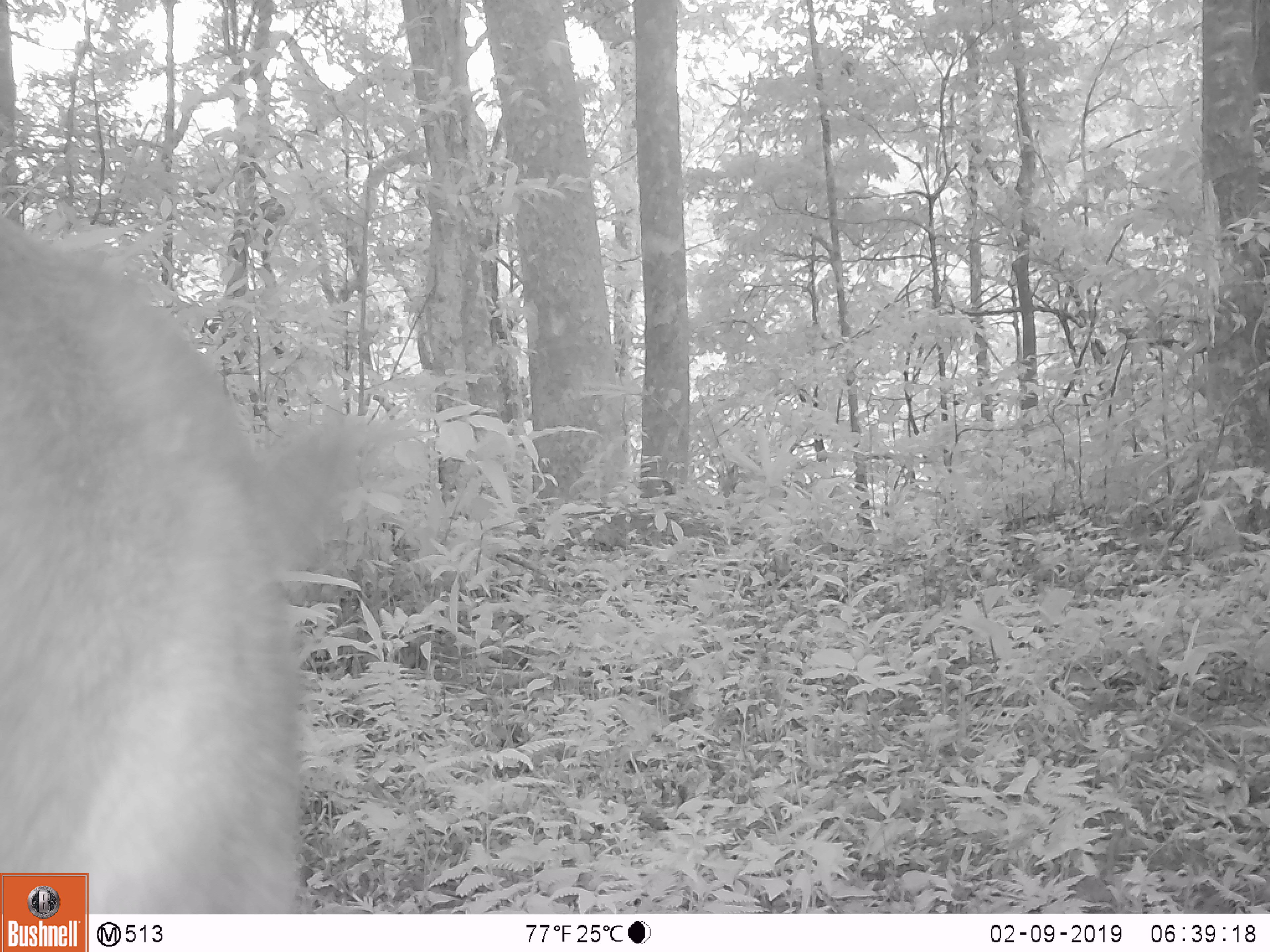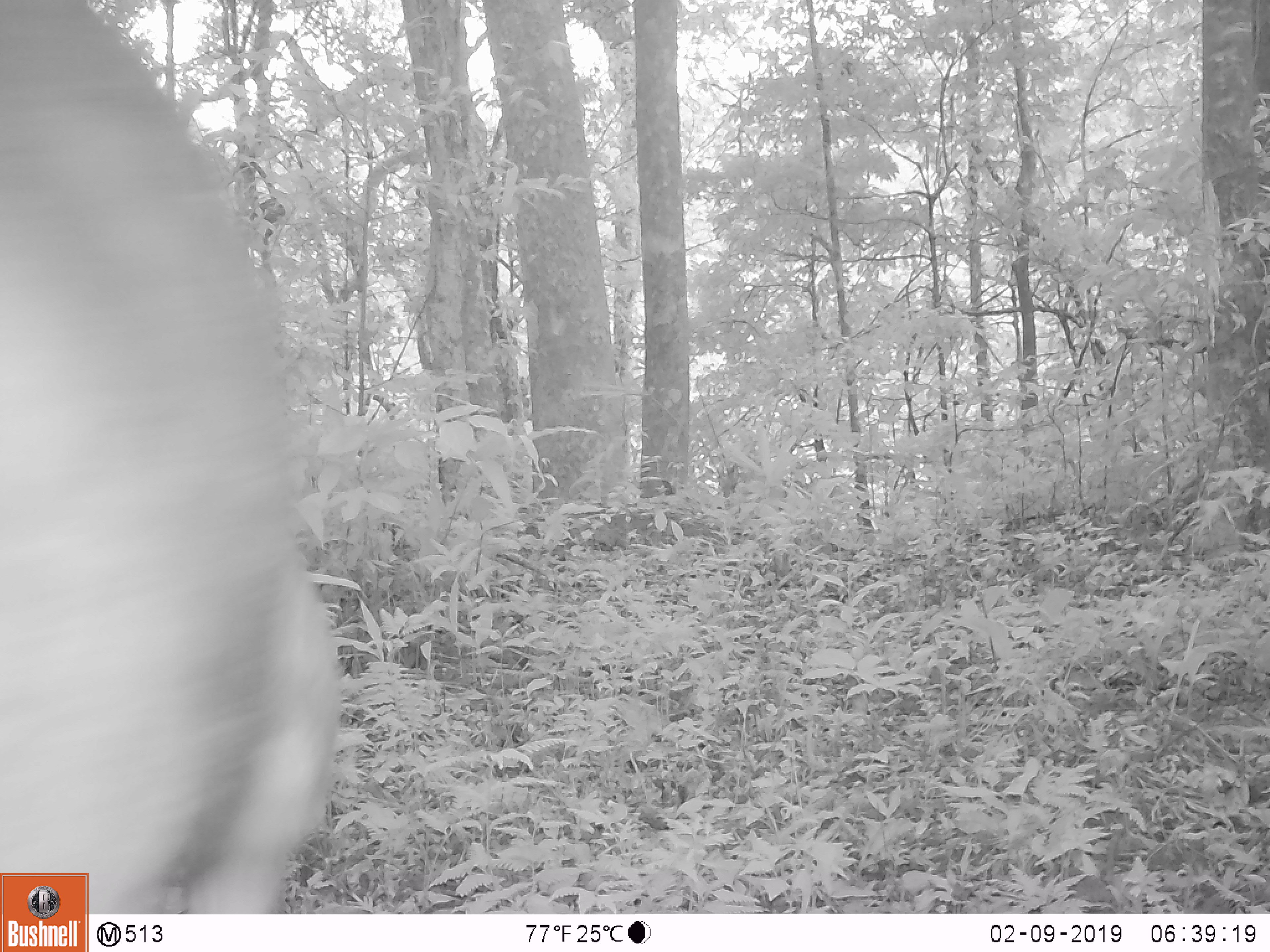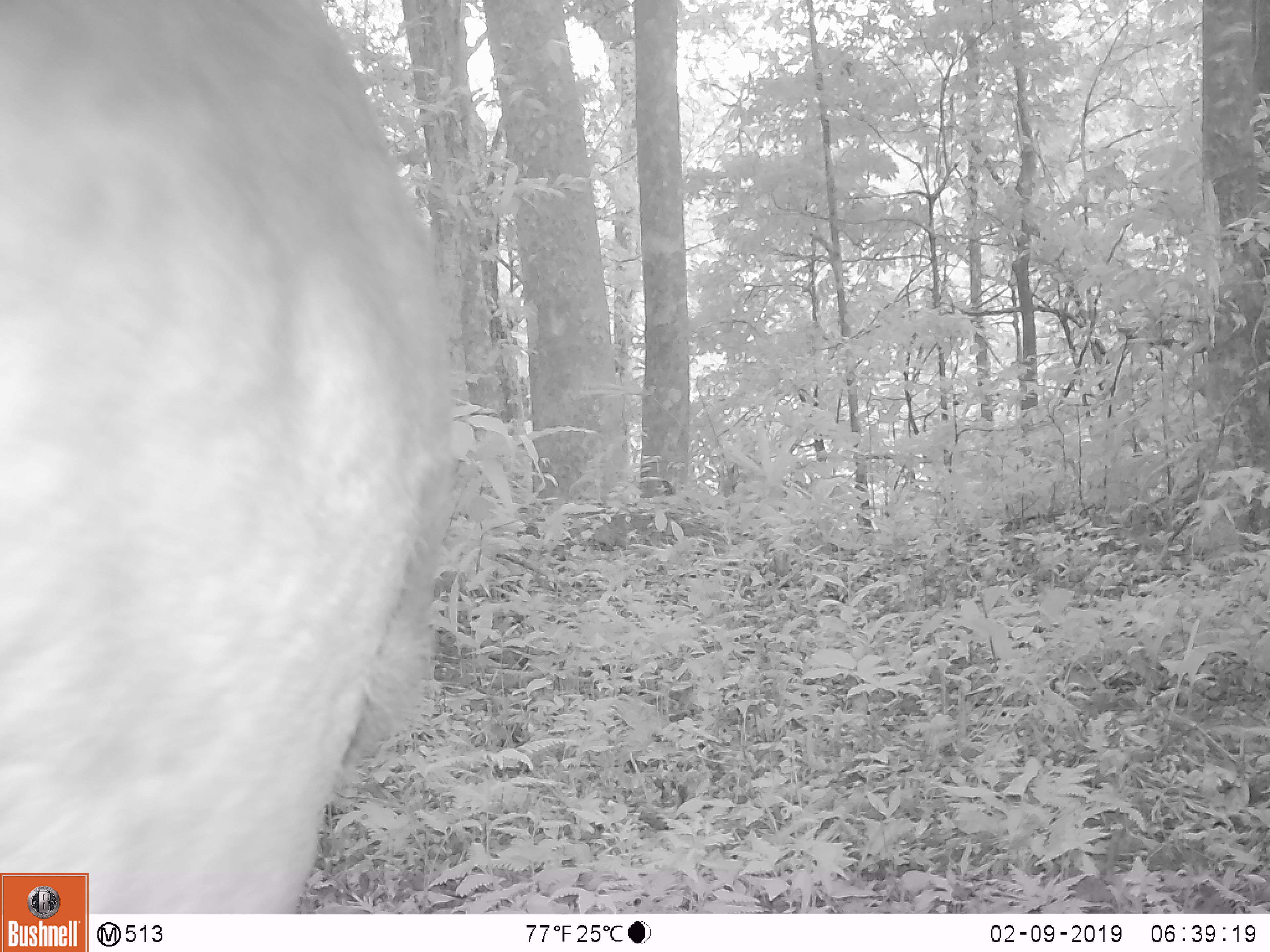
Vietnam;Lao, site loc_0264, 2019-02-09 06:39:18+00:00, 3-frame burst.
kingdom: Animalia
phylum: Chordata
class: Mammalia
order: Artiodactyla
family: Cervidae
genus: Rusa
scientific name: Rusa unicolor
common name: sambar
Sambar (Rusa unicolor). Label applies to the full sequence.